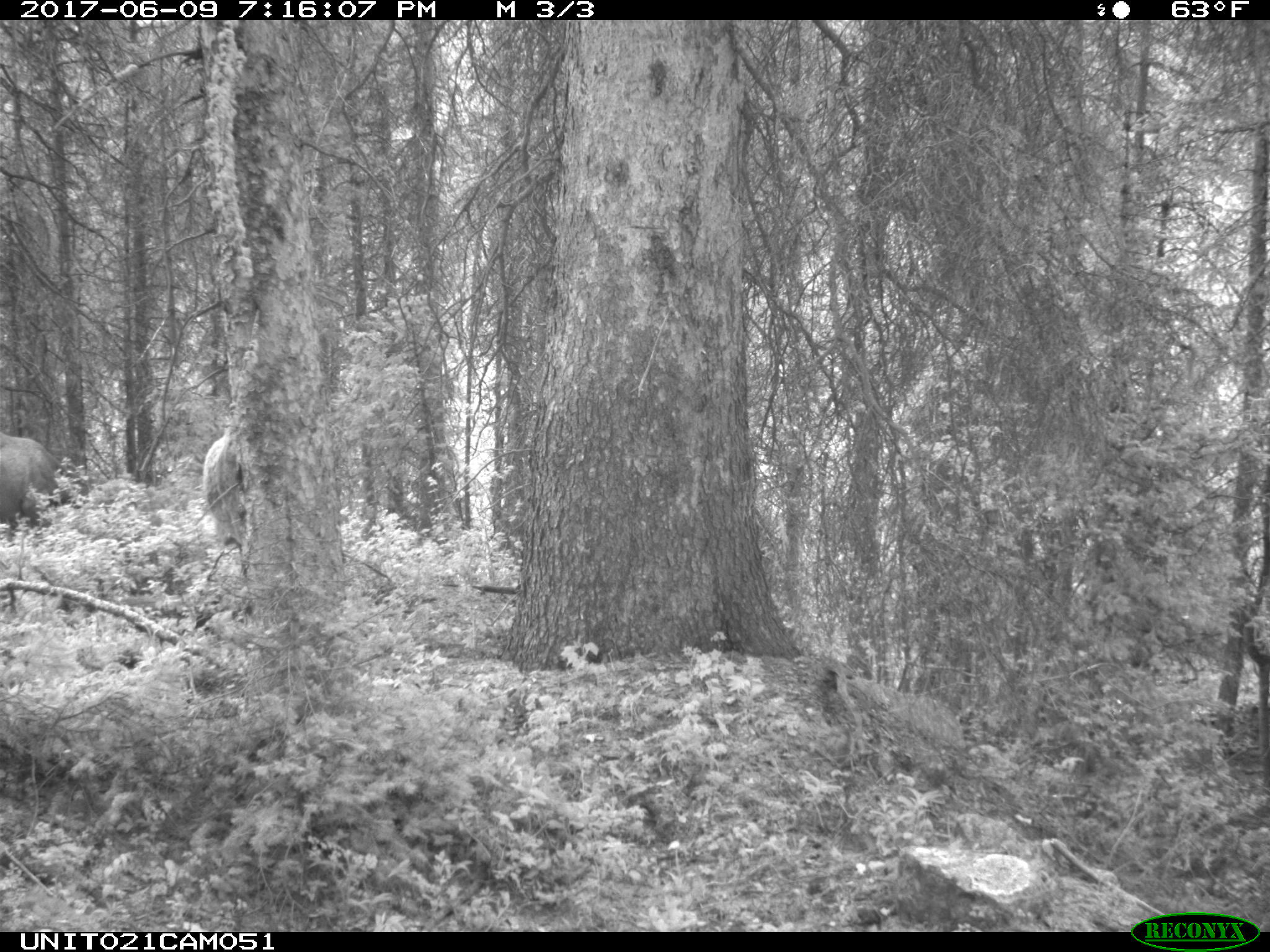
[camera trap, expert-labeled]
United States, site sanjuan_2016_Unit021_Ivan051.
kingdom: Animalia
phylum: Chordata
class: Mammalia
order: Artiodactyla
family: Cervidae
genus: Cervus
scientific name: Cervus elaphus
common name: red deer